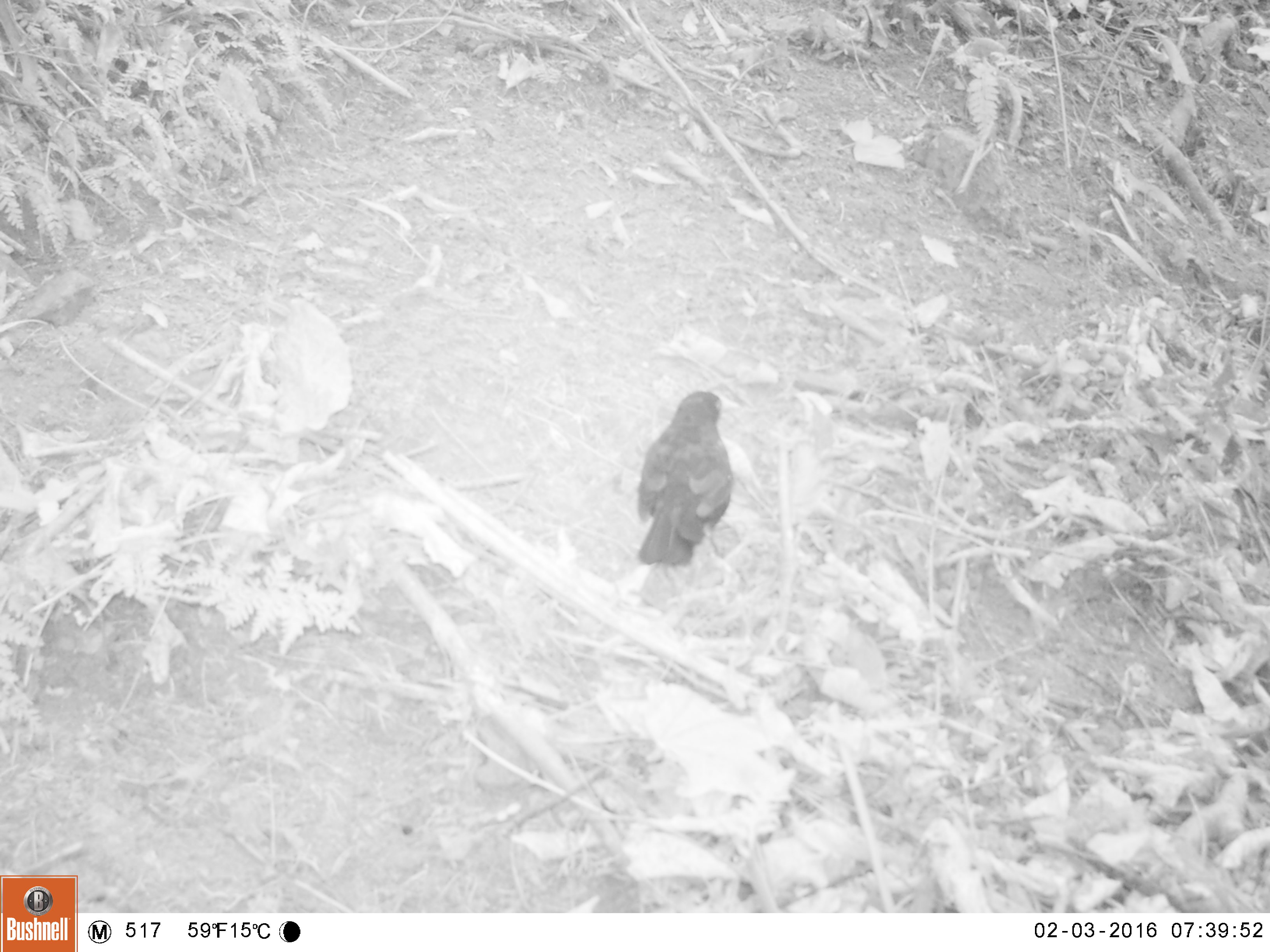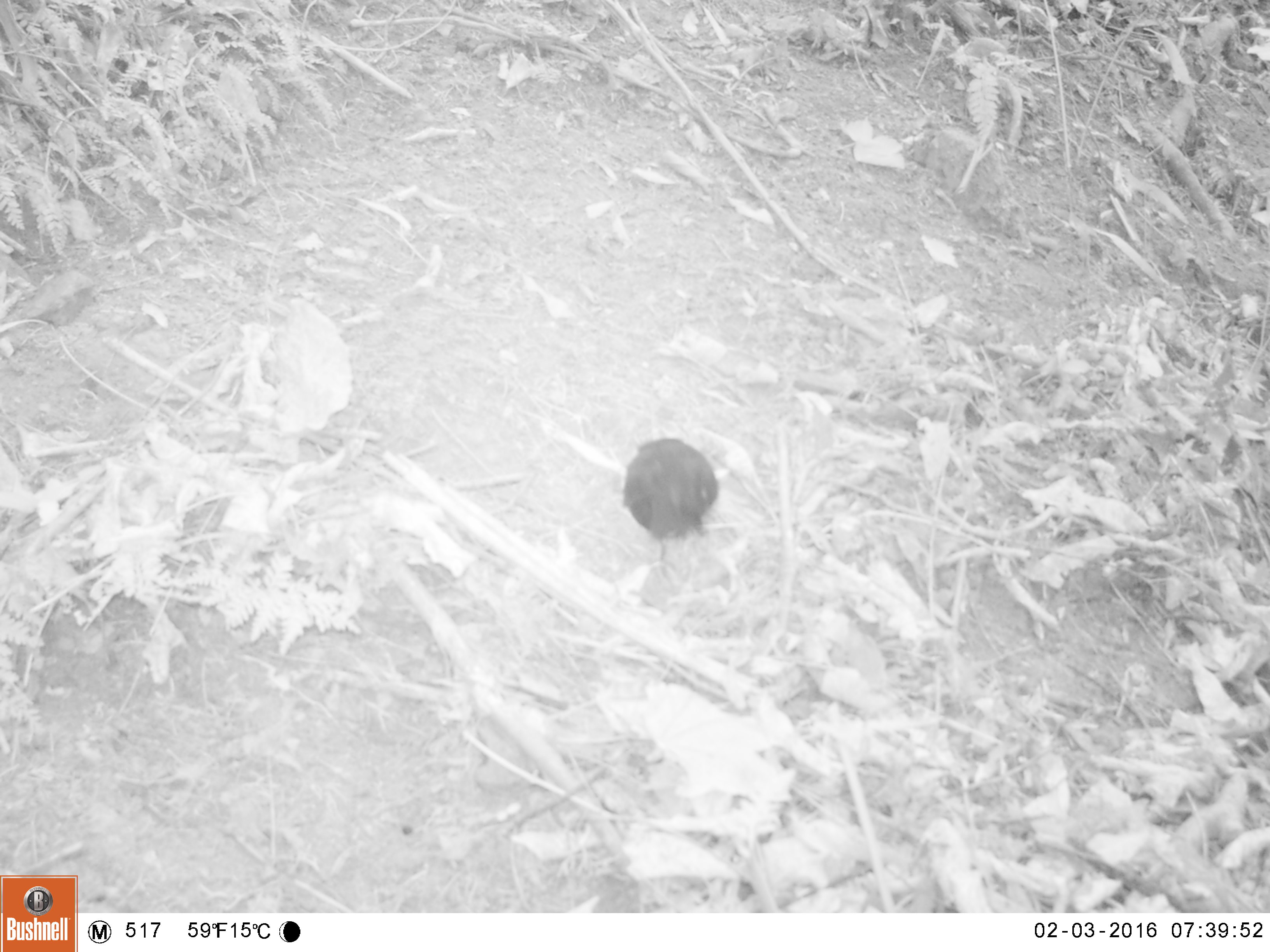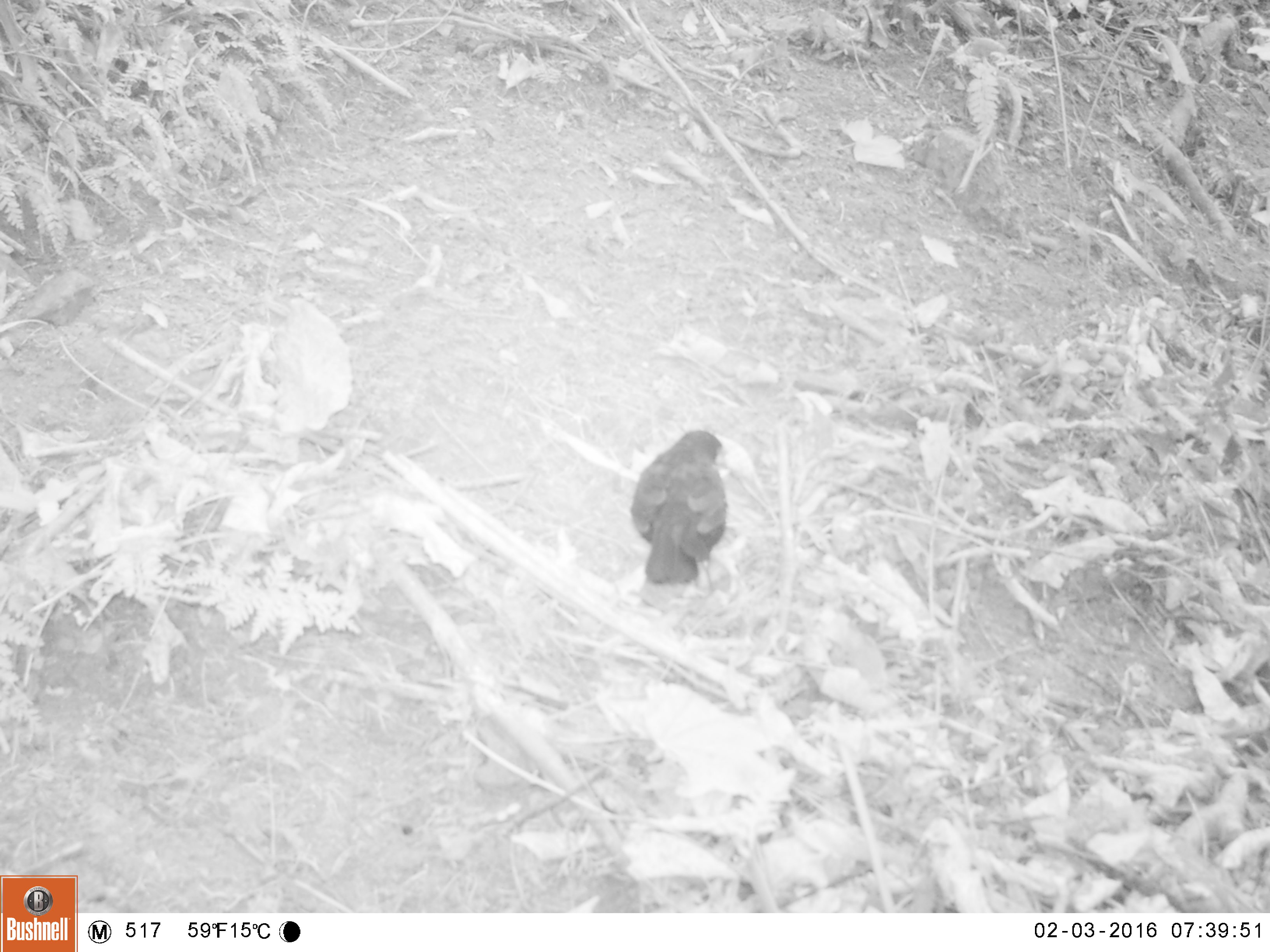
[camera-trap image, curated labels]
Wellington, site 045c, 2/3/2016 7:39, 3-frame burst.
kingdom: Animalia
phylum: Chordata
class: Aves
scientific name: Aves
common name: bird